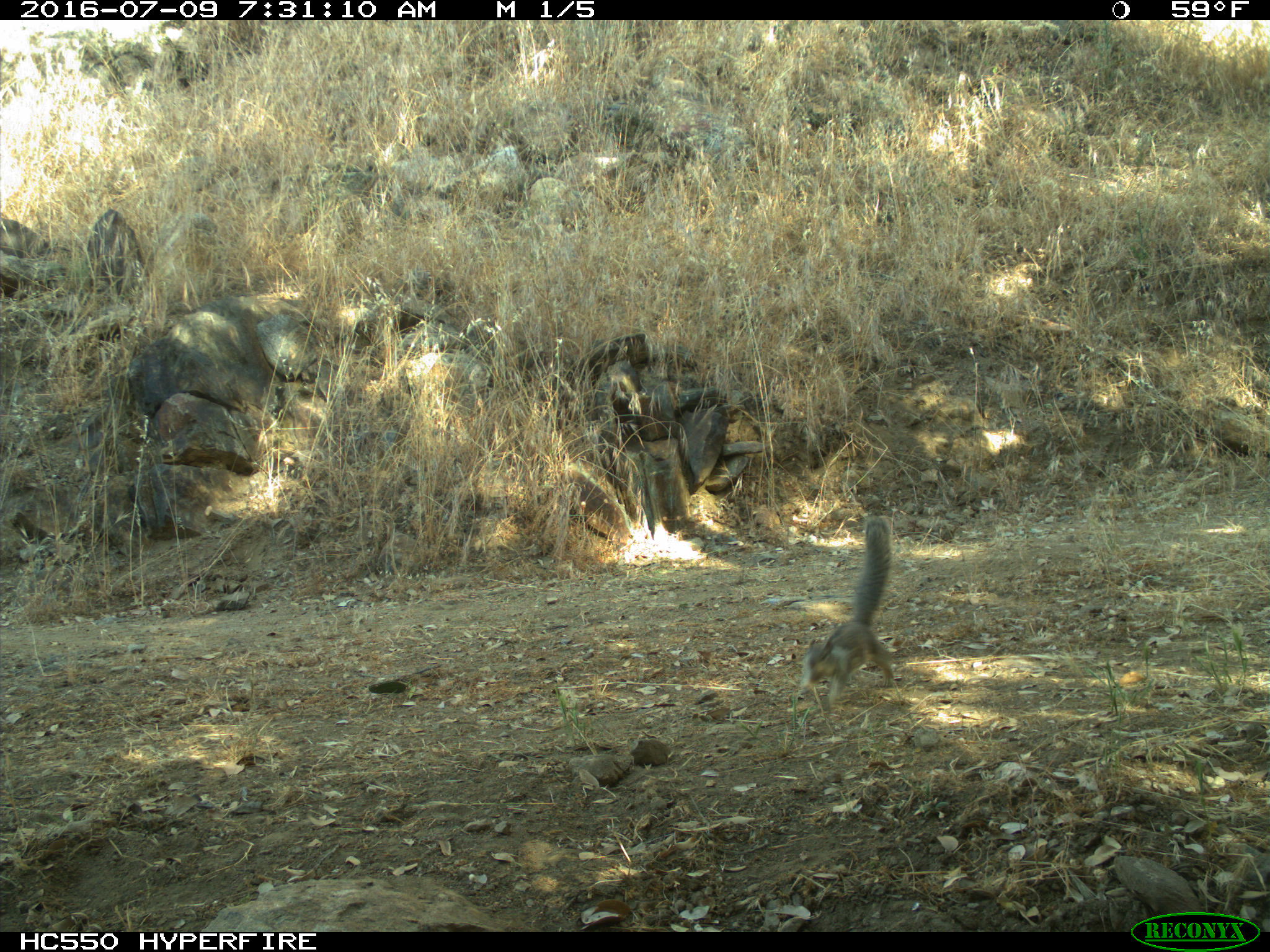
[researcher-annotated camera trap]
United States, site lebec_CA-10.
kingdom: Animalia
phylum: Chordata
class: Mammalia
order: Rodentia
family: Sciuridae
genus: Otospermophilus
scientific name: Otospermophilus beecheyi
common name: california ground squirrel